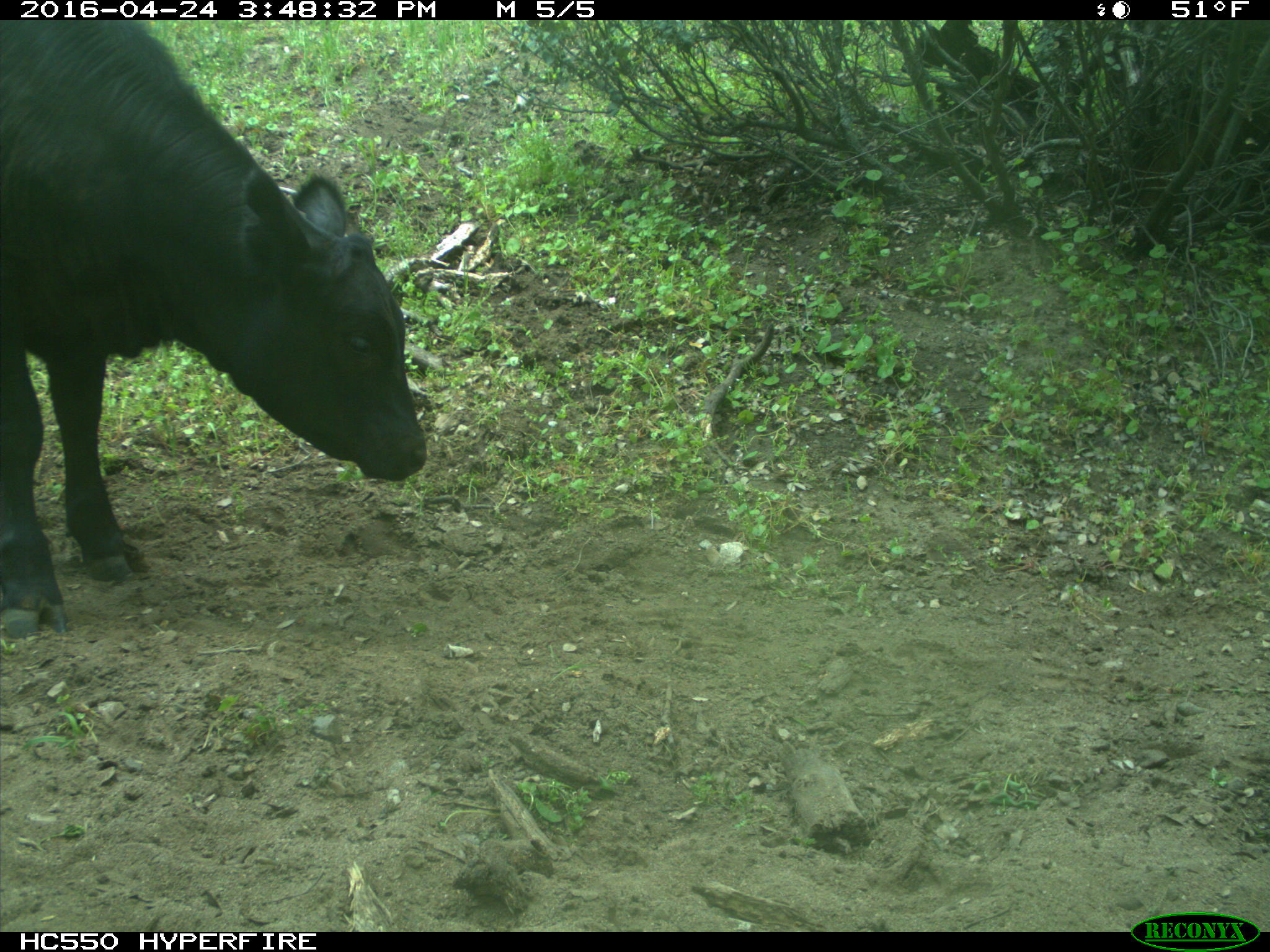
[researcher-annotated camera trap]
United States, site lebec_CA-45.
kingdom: Animalia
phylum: Chordata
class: Mammalia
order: Artiodactyla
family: Bovidae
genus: Bos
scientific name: Bos taurus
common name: domestic cow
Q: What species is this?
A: Bos taurus (domestic cow).